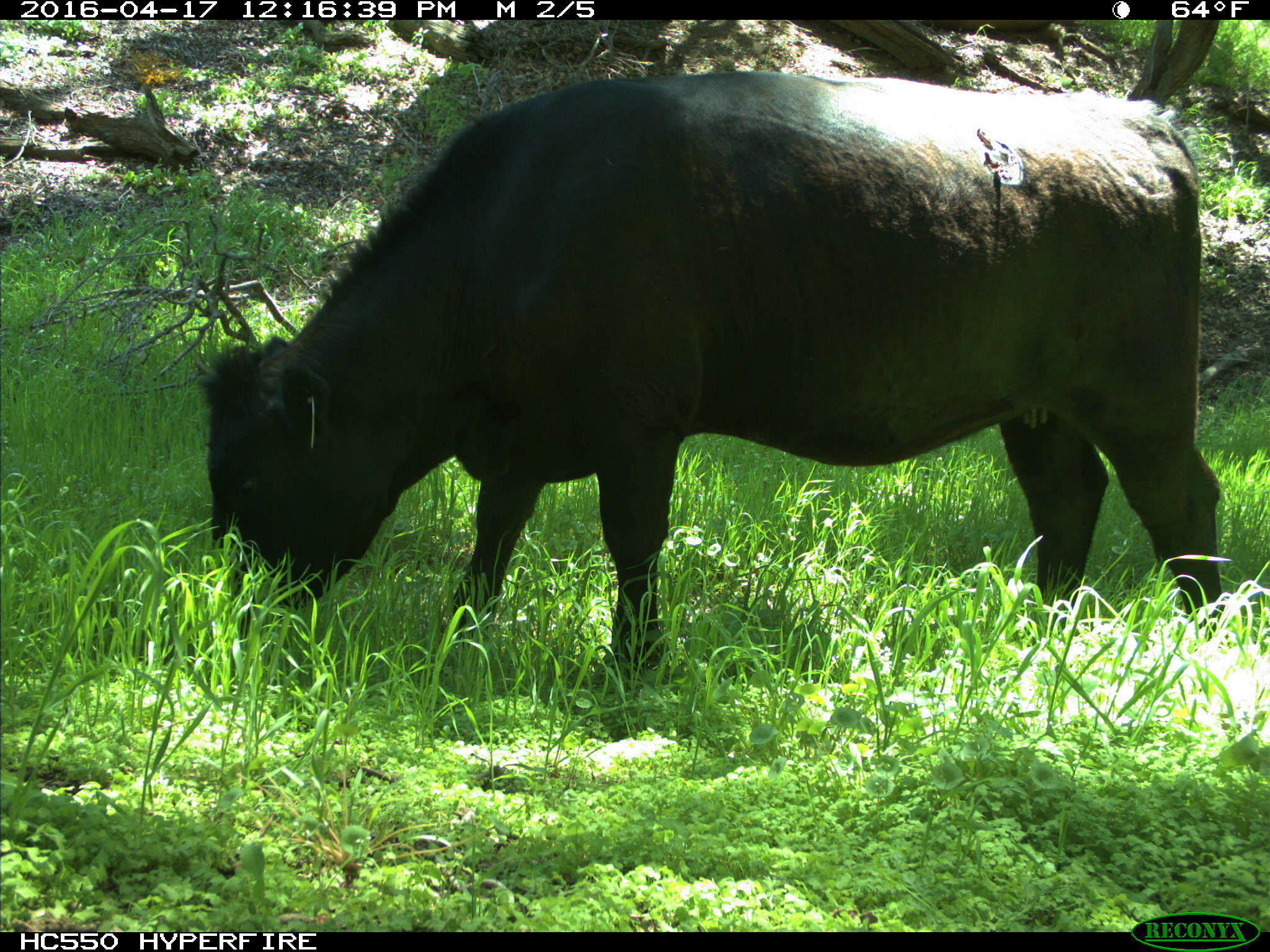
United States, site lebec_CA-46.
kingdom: Animalia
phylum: Chordata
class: Mammalia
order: Artiodactyla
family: Bovidae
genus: Bos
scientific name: Bos taurus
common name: domestic cow